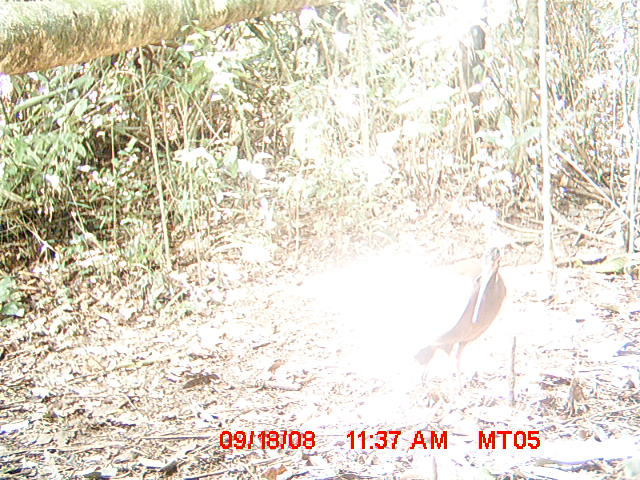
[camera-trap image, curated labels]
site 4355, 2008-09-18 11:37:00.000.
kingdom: Animalia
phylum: Chordata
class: Aves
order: Cuculiformes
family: Cuculidae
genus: Coua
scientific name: Coua serriana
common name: red-breasted coua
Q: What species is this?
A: Coua serriana (red-breasted coua).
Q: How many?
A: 2.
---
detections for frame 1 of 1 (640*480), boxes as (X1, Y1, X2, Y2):
coua serriana: (363, 244, 507, 400)